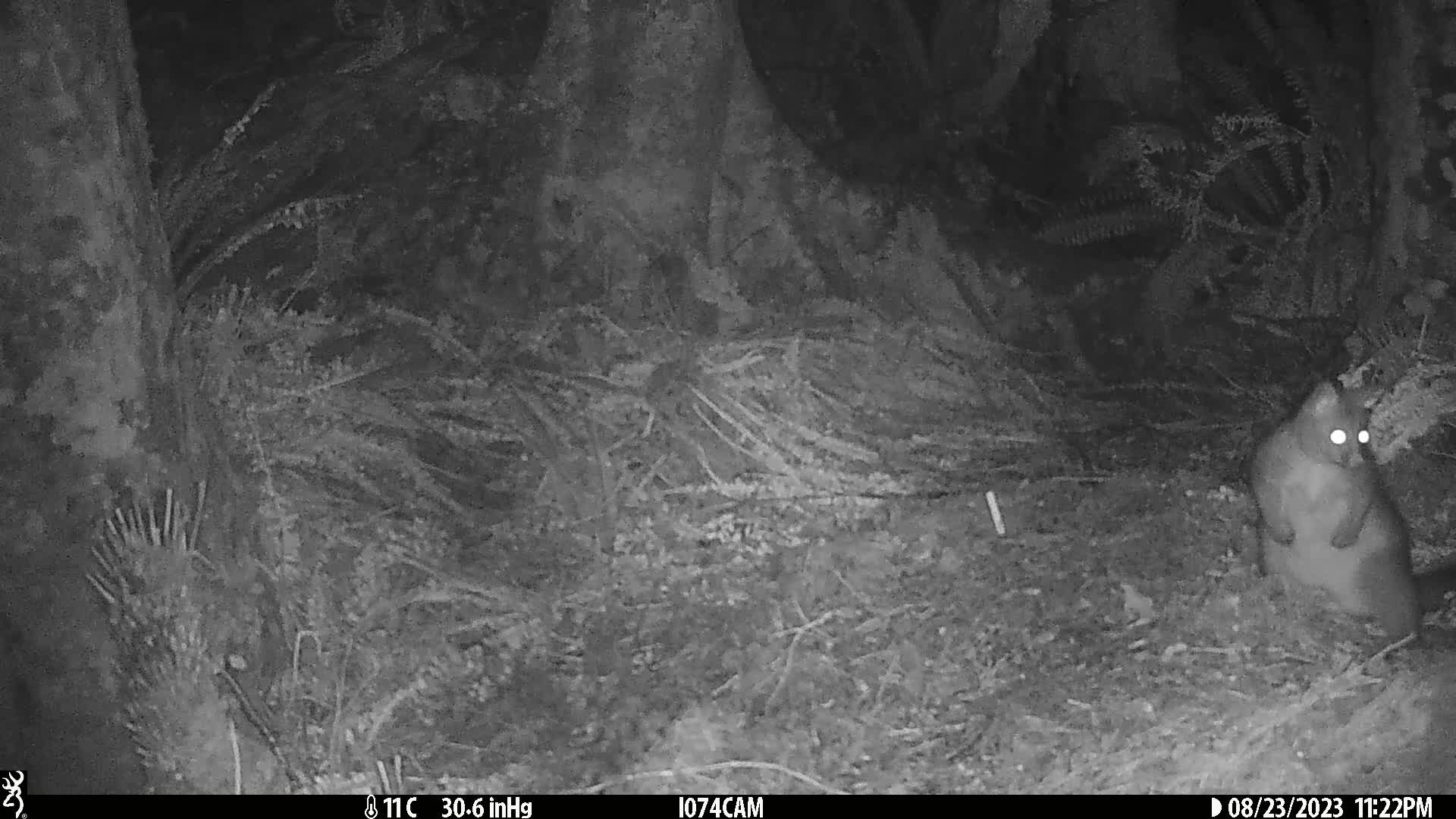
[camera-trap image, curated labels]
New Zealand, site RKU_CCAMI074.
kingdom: Animalia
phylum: Chordata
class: Mammalia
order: Diprotodontia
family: Phalangeridae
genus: Trichosurus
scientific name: Trichosurus vulpecula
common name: common brushtail possum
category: possum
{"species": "possum (common brushtail possum) (Trichosurus vulpecula)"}